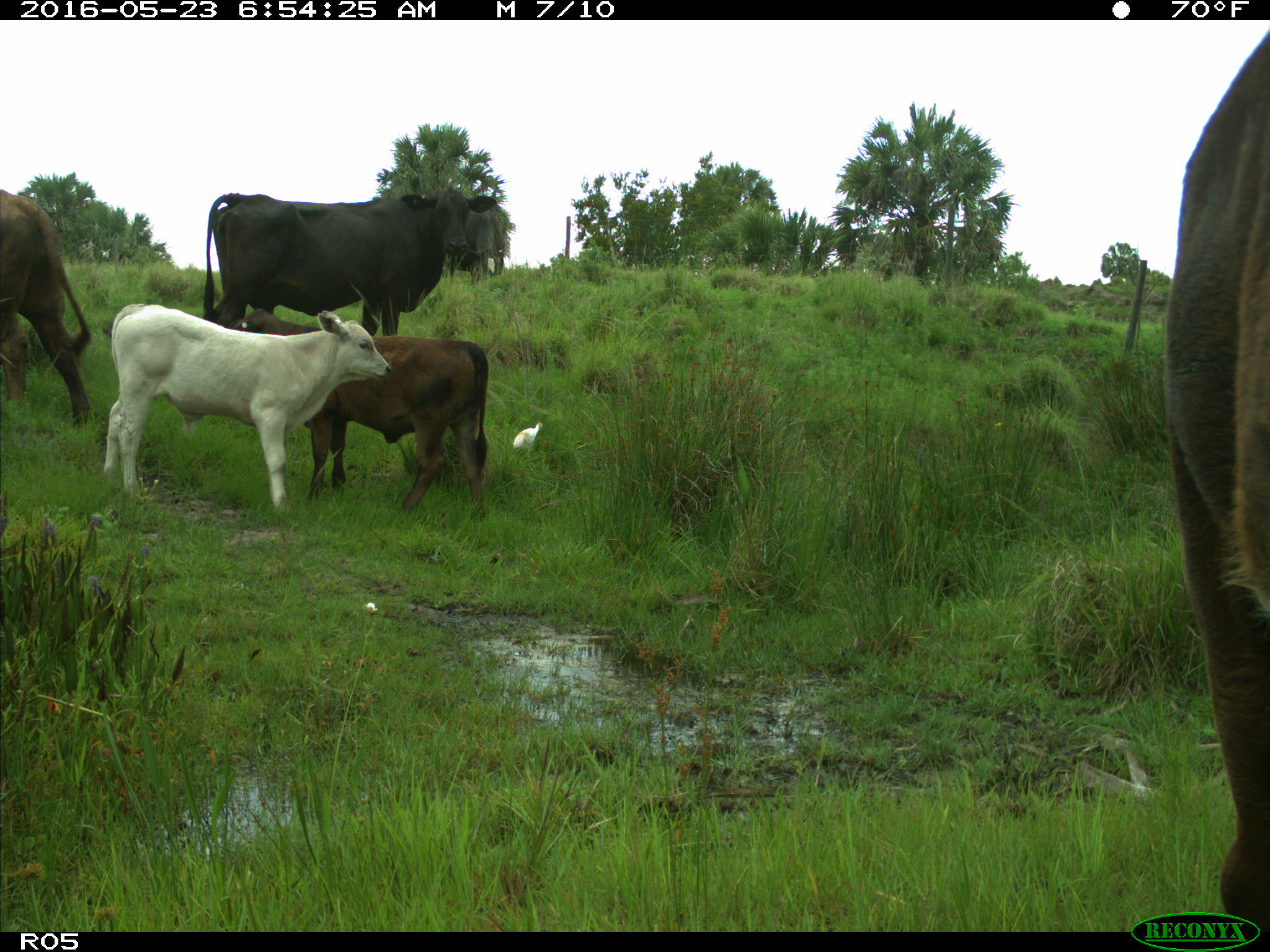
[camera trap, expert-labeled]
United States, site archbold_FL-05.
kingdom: Animalia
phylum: Chordata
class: Mammalia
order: Artiodactyla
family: Bovidae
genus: Bos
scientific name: Bos taurus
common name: domestic cow